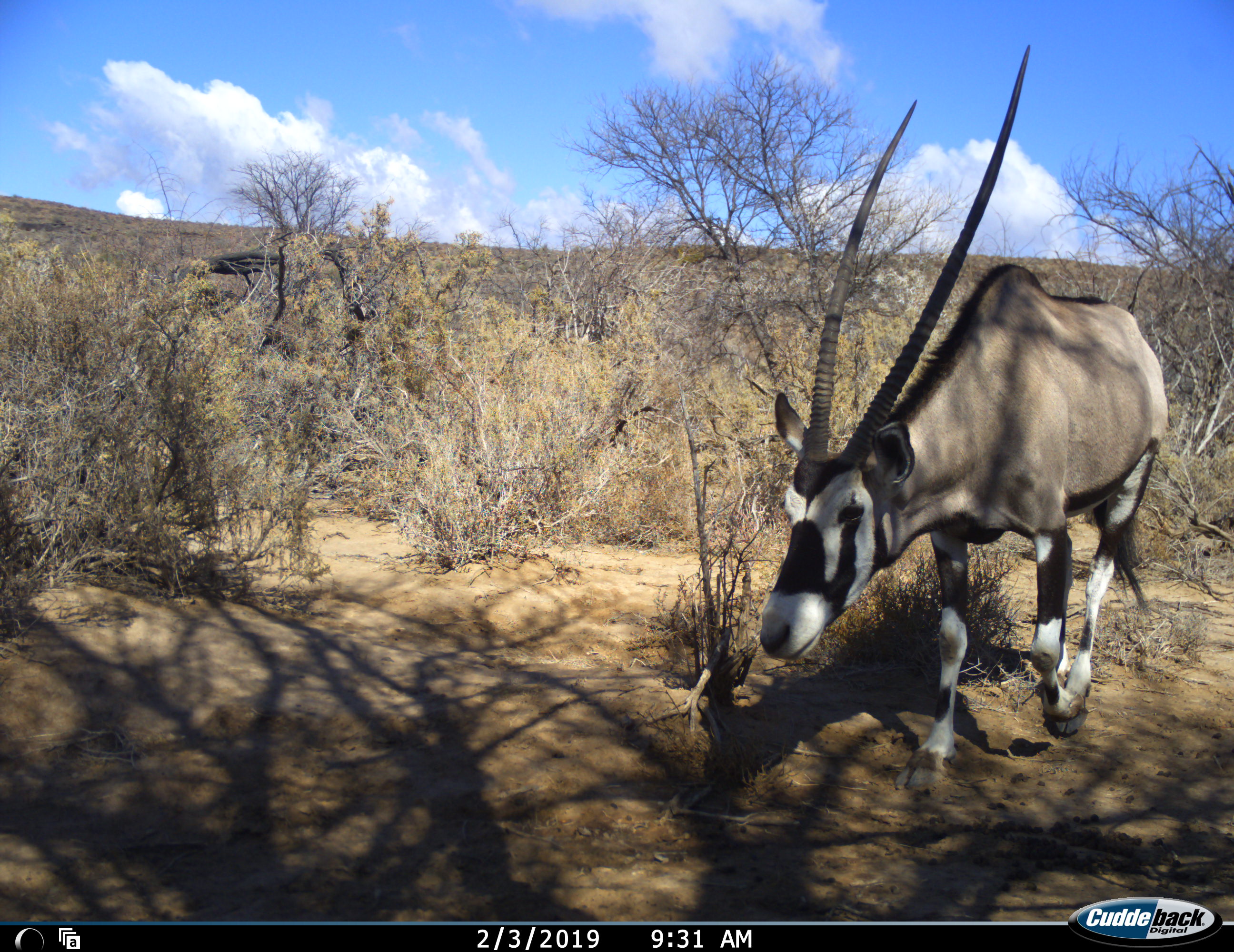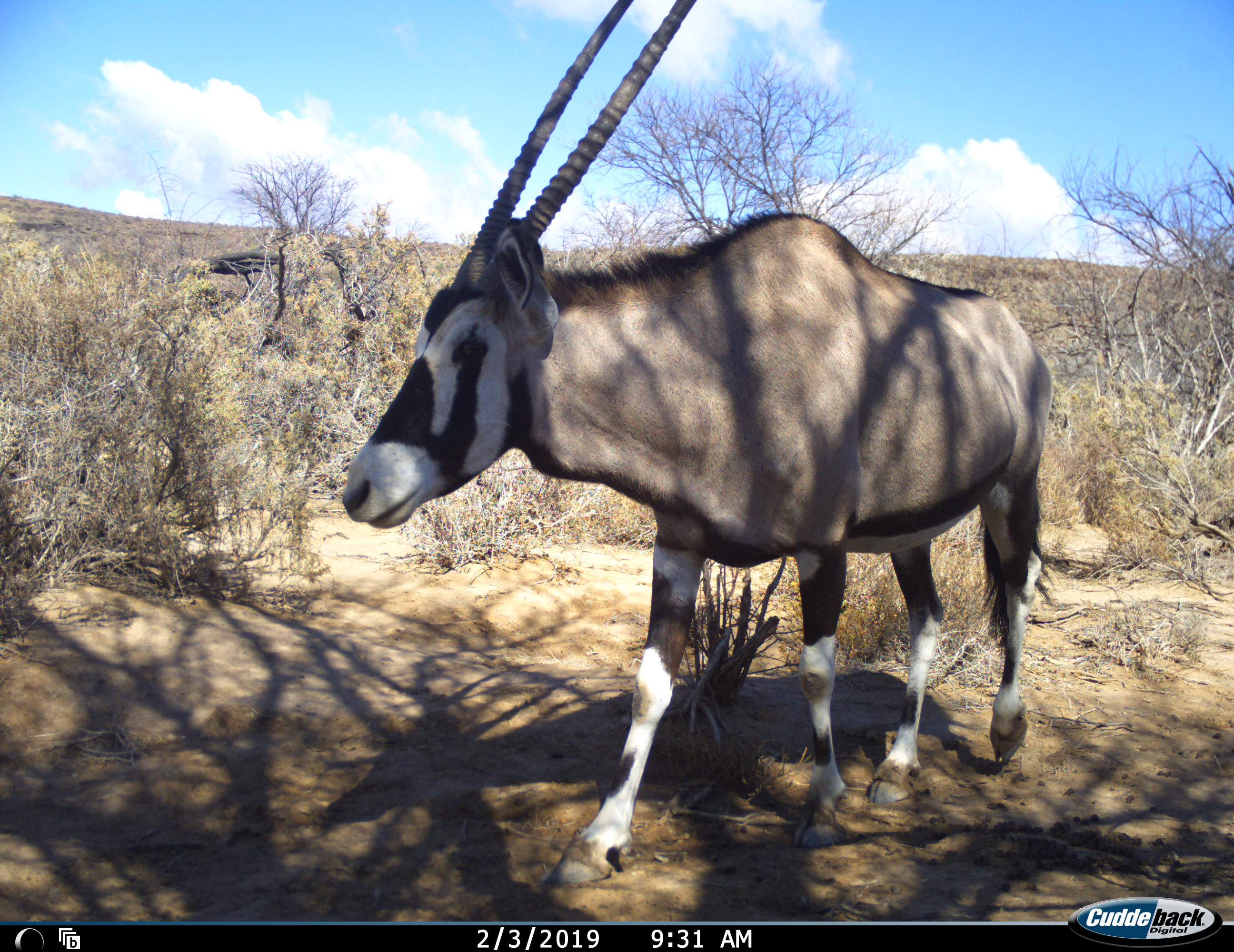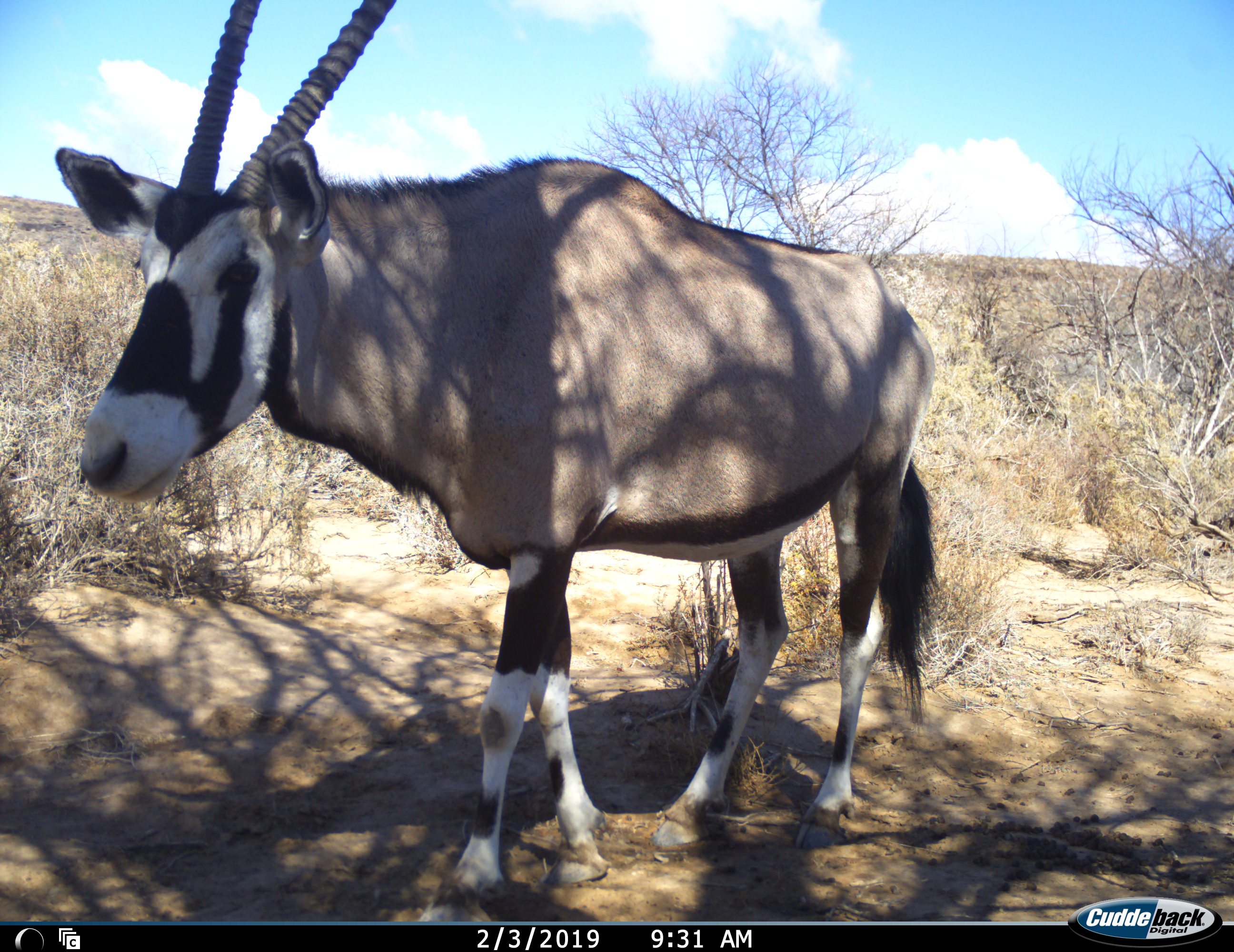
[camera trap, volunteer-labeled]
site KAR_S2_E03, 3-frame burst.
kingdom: Animalia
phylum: Chordata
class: Mammalia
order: Artiodactyla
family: Bovidae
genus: Oryx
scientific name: Oryx gazella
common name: gemsbok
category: oryx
Oryx (gemsbok) (Oryx gazella), count 1. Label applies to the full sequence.